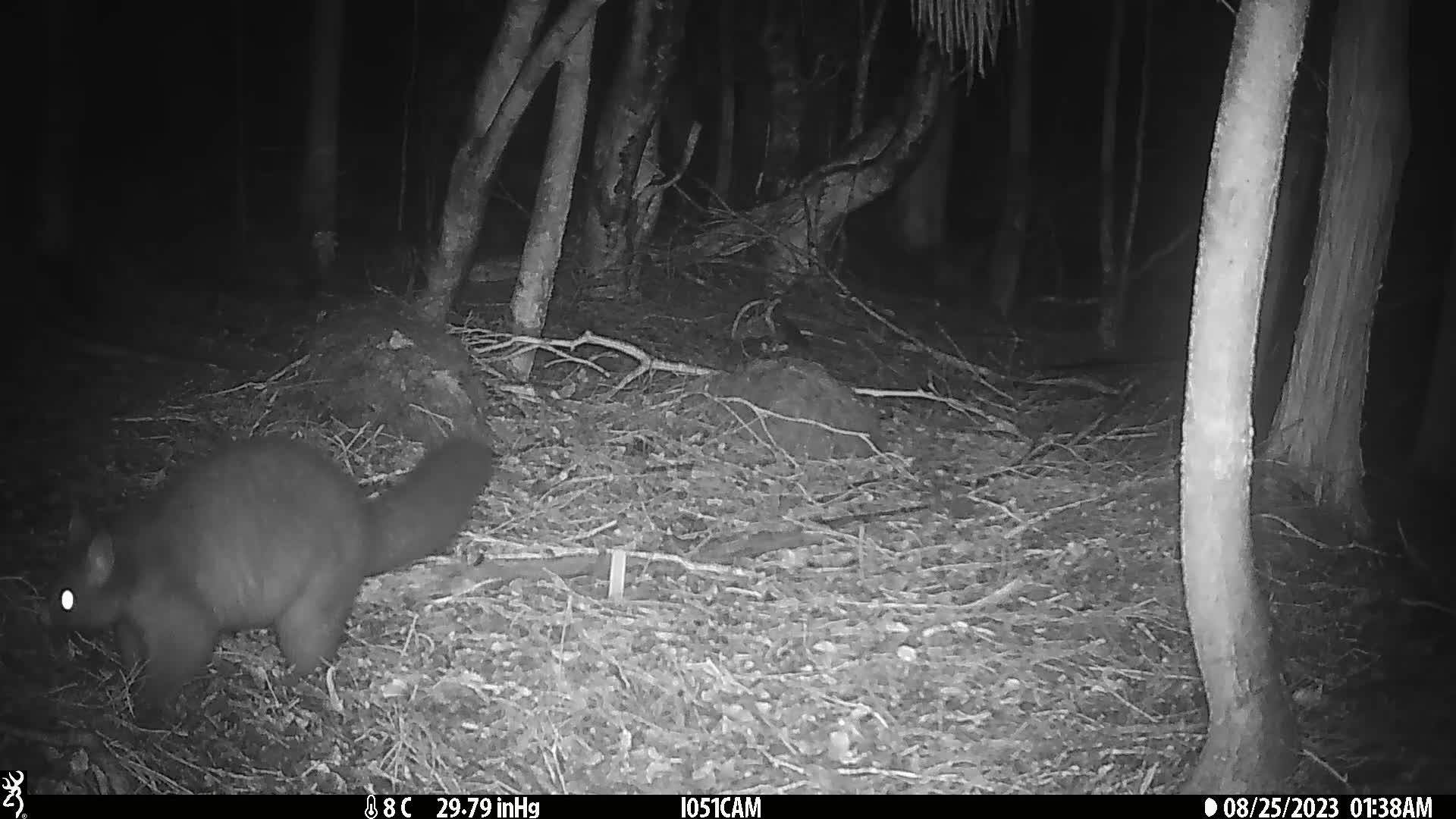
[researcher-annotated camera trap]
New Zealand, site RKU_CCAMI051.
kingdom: Animalia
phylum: Chordata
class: Mammalia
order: Diprotodontia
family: Phalangeridae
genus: Trichosurus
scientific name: Trichosurus vulpecula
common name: common brushtail possum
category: possum